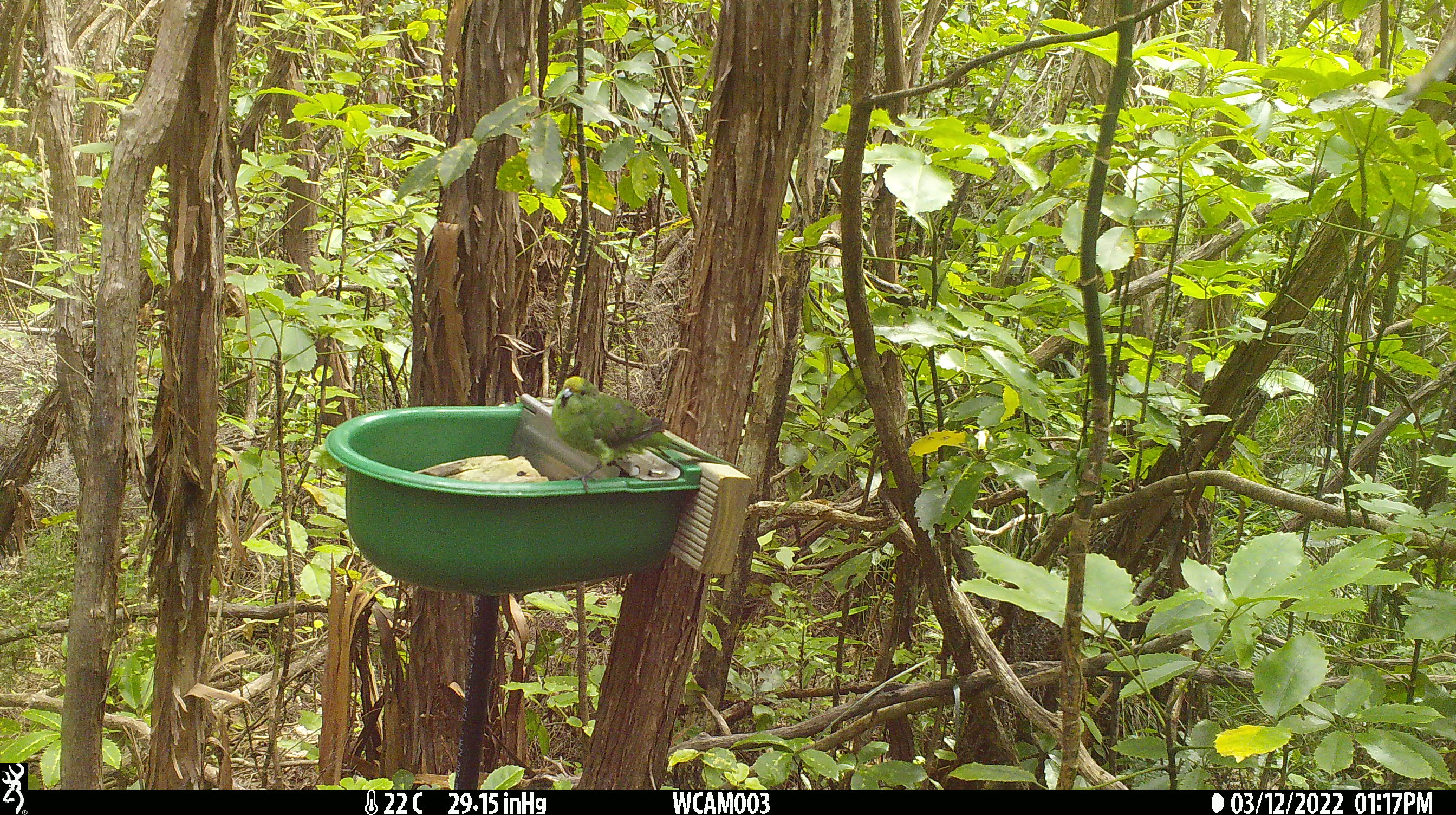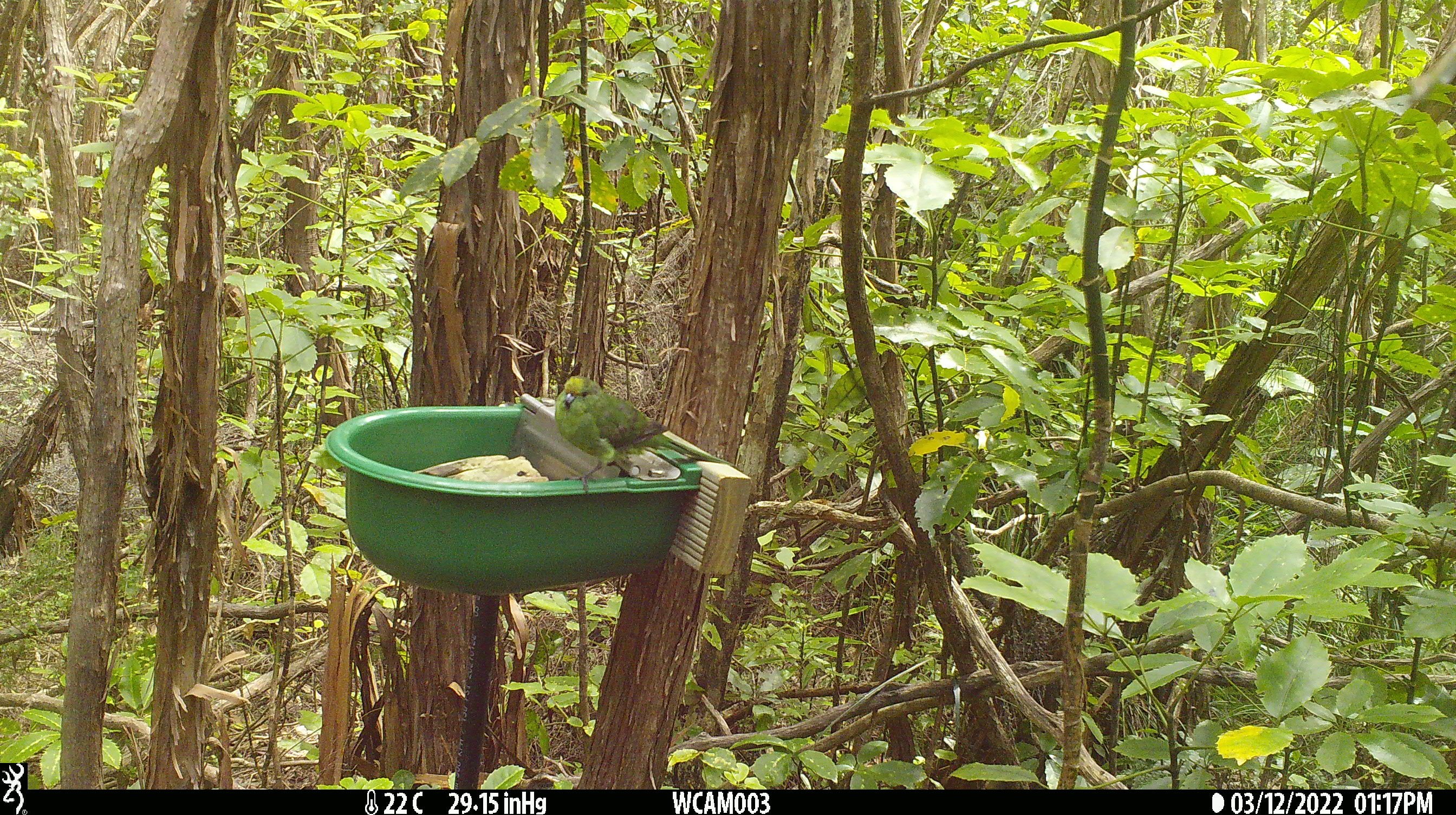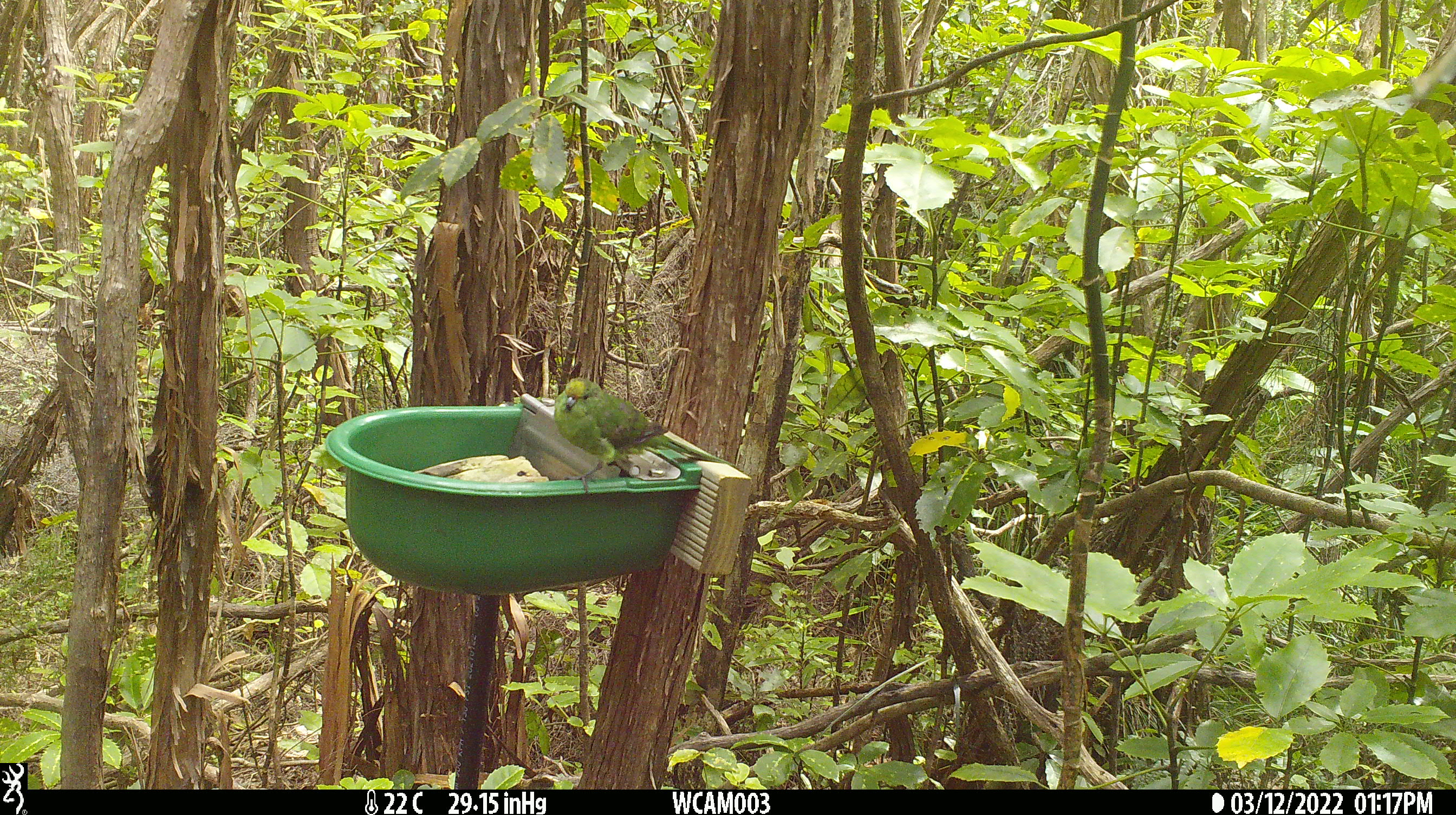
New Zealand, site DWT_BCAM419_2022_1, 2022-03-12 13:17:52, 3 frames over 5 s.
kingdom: Animalia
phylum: Chordata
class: Aves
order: Psittaciformes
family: Psittaculidae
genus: Cyanoramphus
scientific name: Cyanoramphus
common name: parakeet